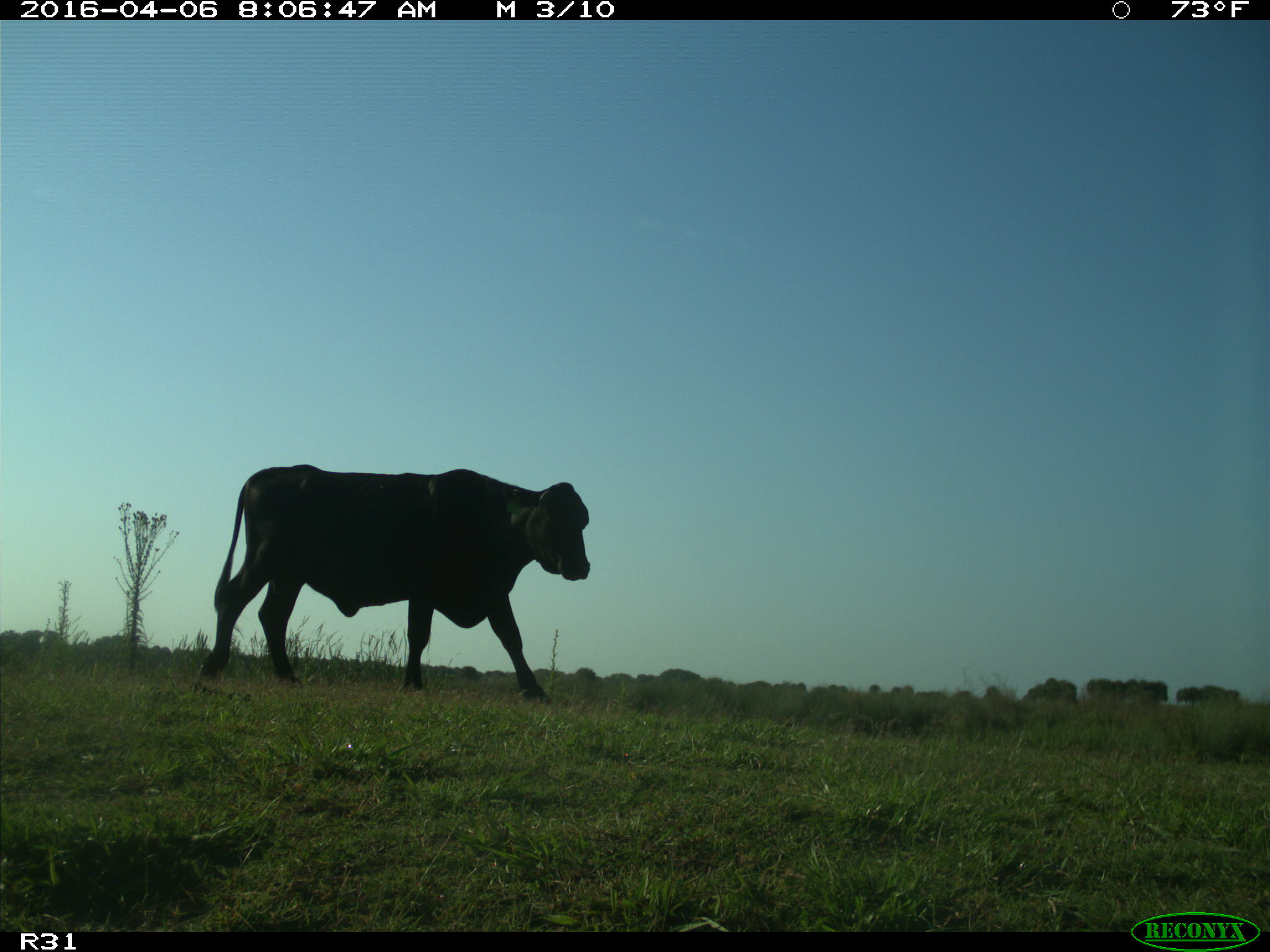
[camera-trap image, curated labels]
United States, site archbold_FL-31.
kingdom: Animalia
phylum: Chordata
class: Mammalia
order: Artiodactyla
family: Bovidae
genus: Bos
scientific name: Bos taurus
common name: domestic cow